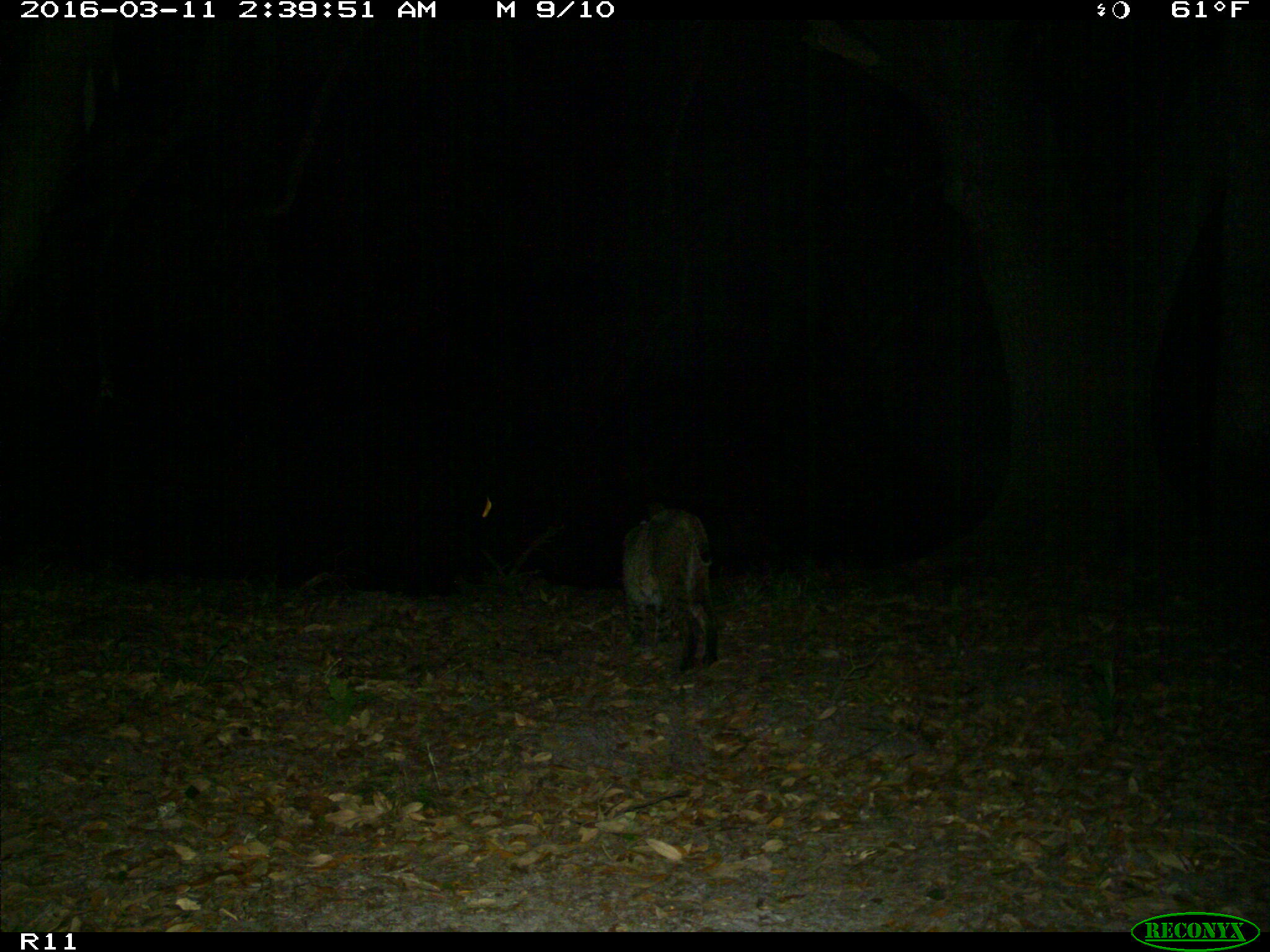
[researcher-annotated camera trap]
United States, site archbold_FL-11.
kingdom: Animalia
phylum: Chordata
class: Mammalia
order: Carnivora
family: Felidae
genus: Lynx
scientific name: Lynx rufus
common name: bobcat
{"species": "Lynx rufus (bobcat)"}